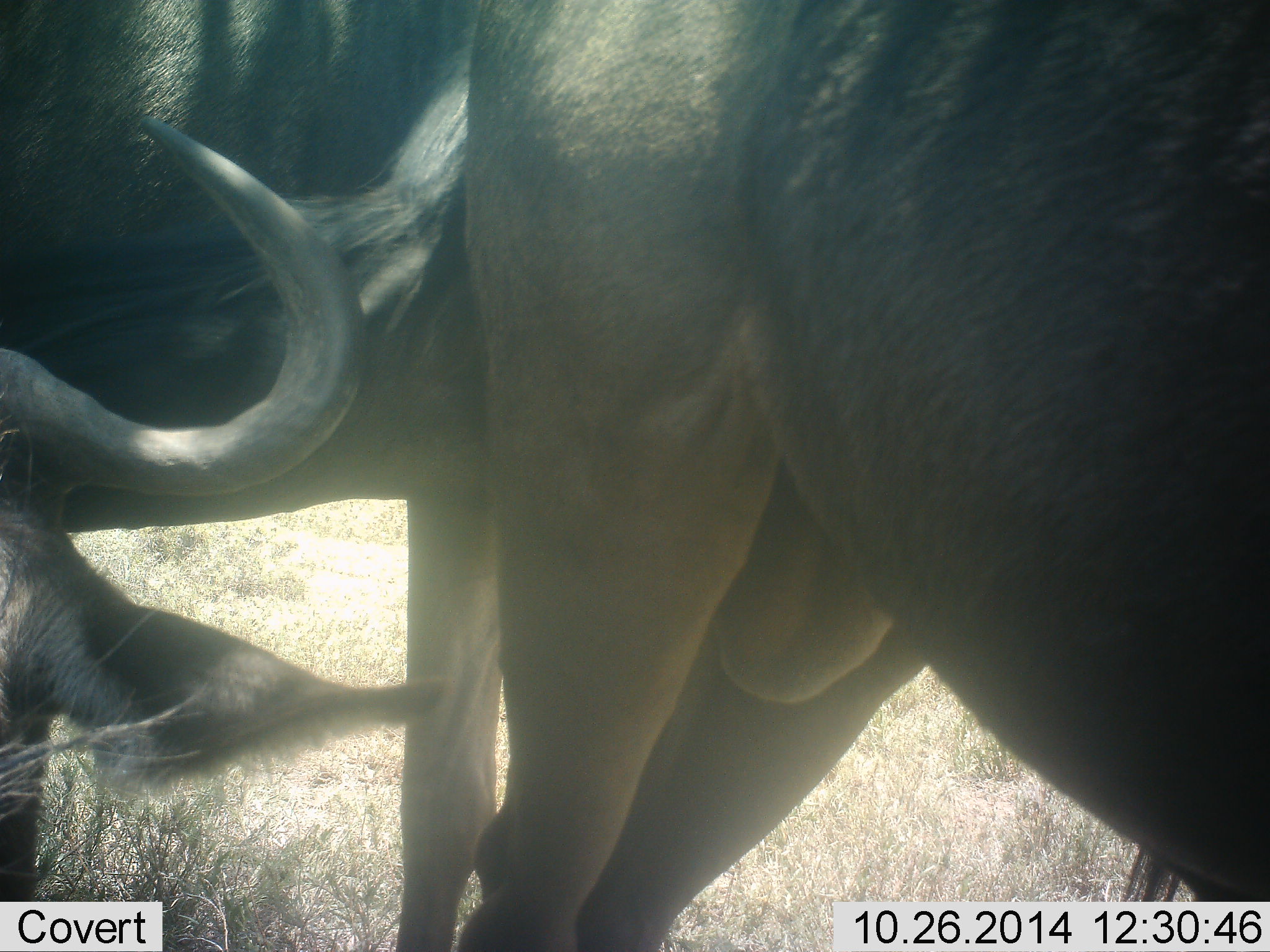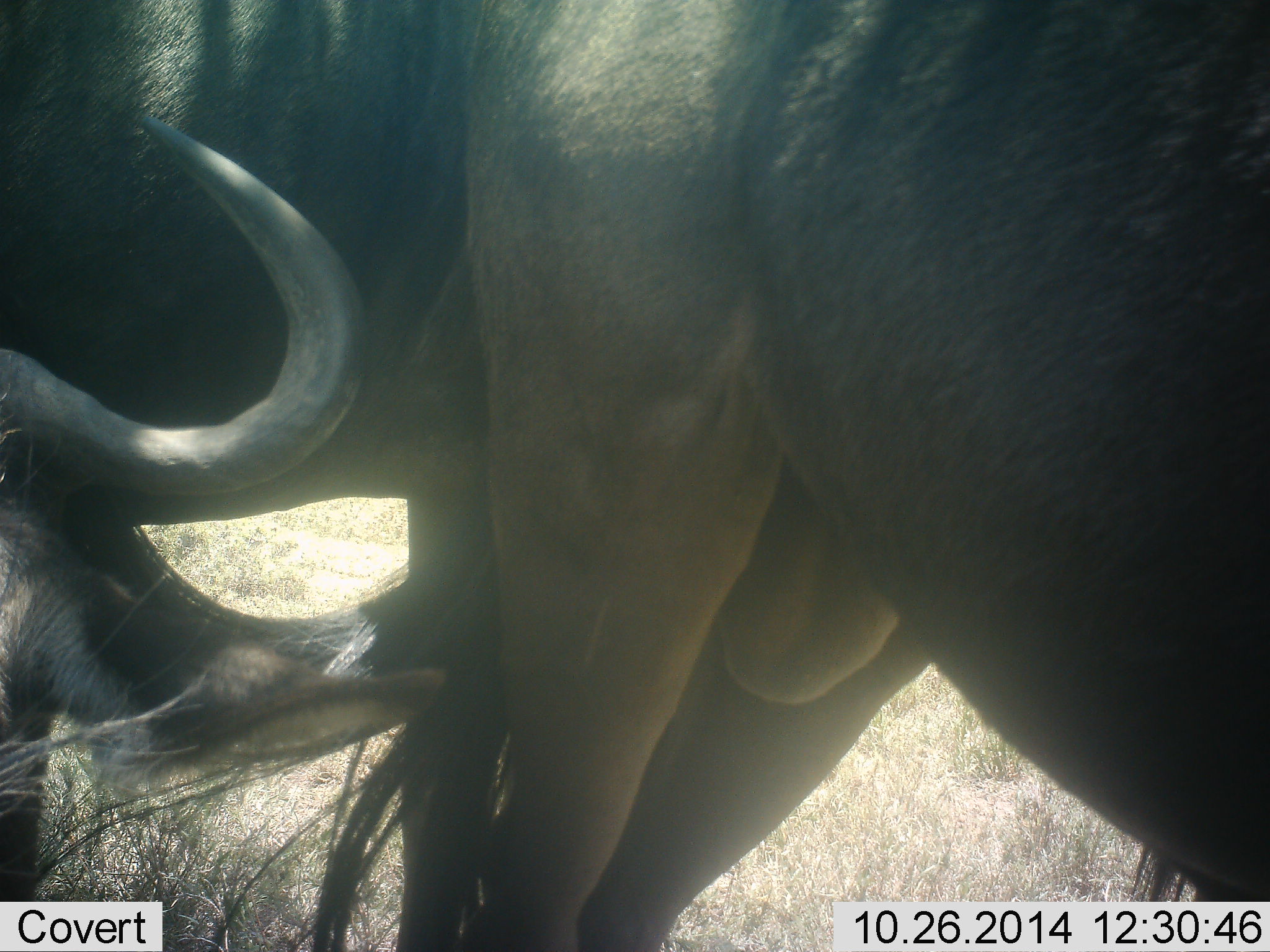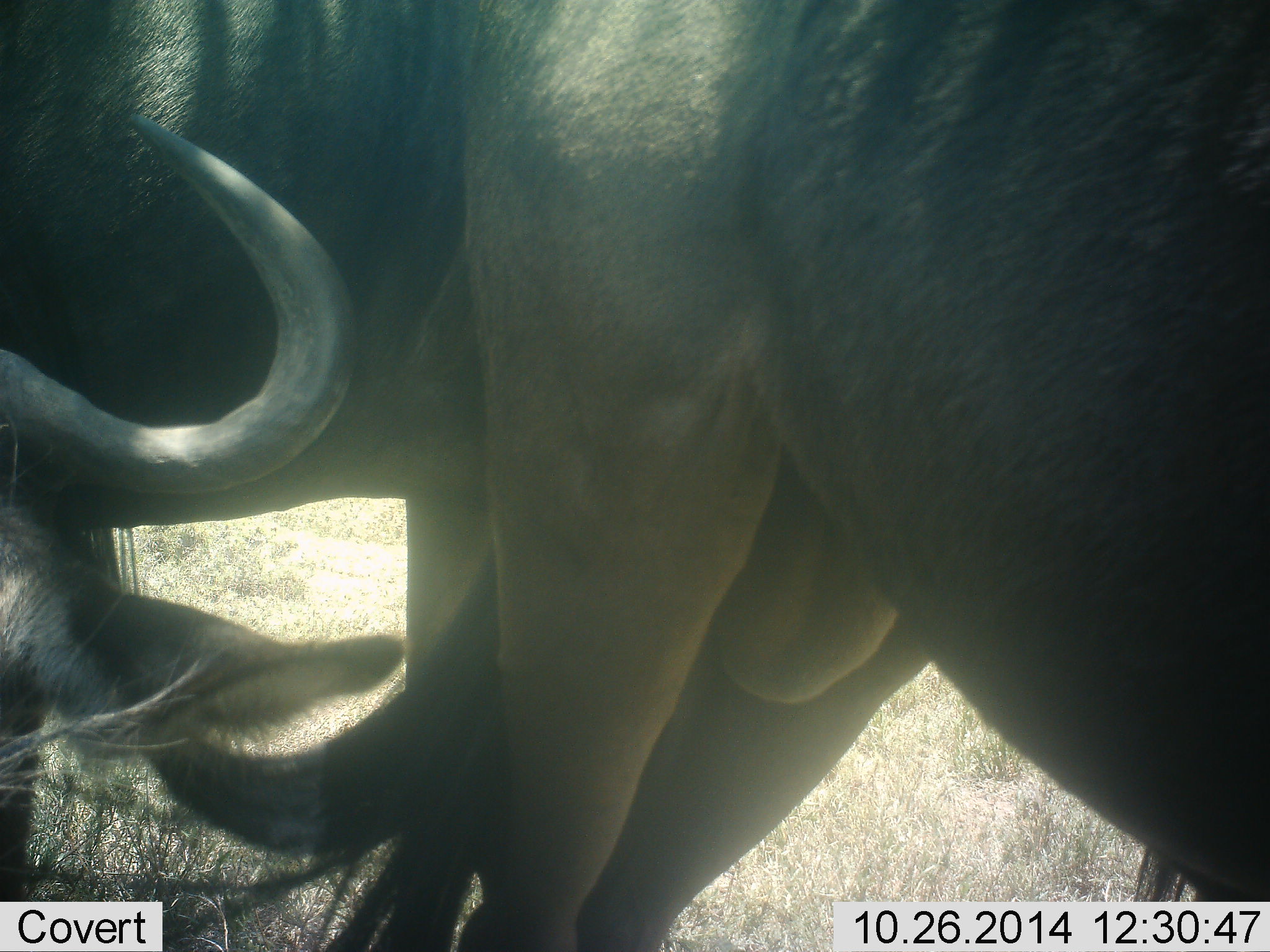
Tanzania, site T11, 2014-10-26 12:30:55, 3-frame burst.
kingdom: Animalia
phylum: Chordata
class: Mammalia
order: Artiodactyla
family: Bovidae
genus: Connochaetes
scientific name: Connochaetes taurinus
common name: blue wildebeest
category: wildebeest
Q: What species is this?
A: Wildebeest (blue wildebeest) (Connochaetes taurinus).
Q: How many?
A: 2.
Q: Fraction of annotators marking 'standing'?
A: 70%.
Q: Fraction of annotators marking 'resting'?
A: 20%.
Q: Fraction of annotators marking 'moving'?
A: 0%.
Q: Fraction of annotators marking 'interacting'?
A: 0%.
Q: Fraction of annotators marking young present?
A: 0%.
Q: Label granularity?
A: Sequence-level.